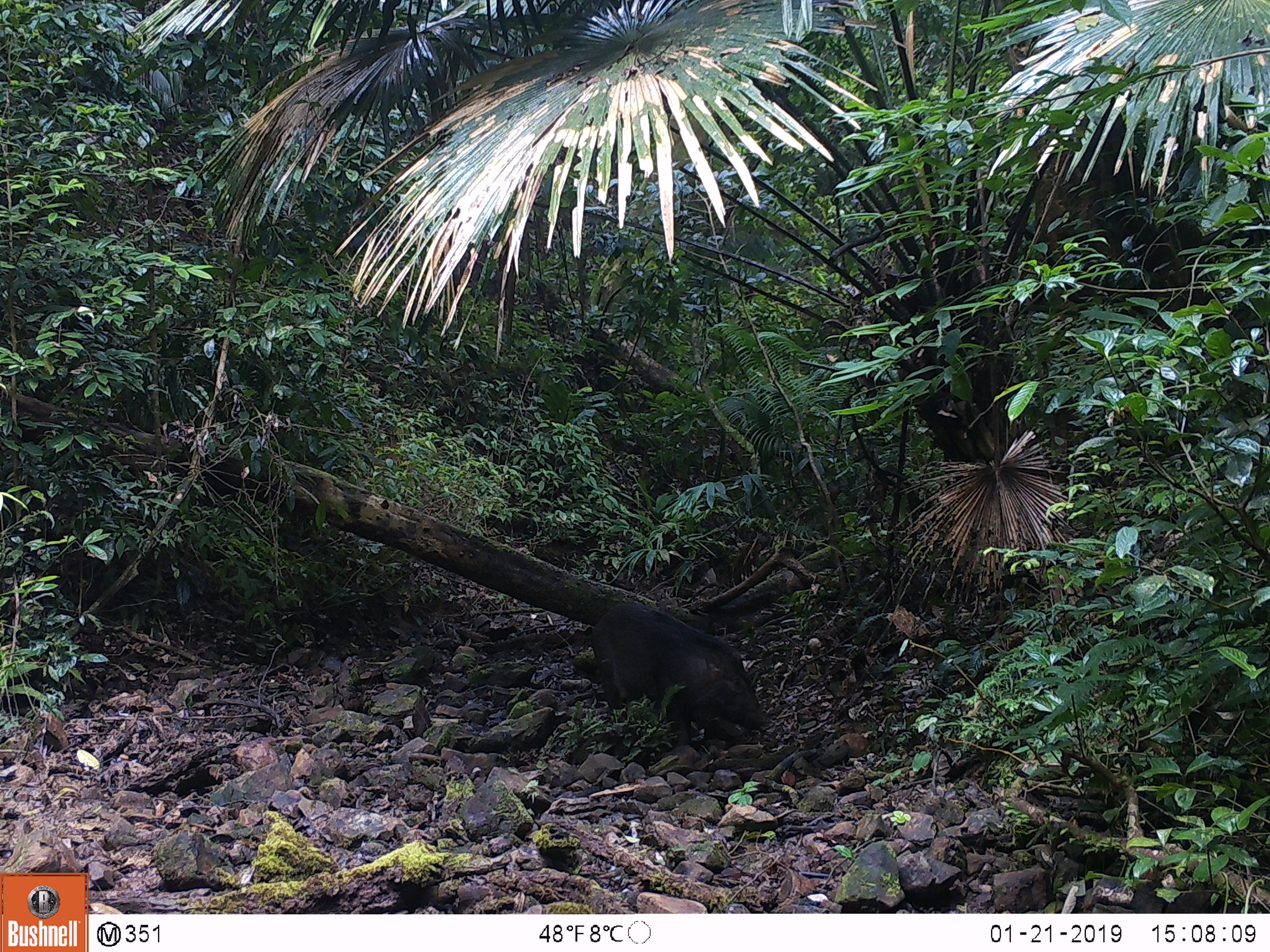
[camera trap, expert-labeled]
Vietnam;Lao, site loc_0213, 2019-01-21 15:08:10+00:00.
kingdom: Animalia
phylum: Chordata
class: Mammalia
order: Artiodactyla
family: Suidae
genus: Sus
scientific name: Sus scrofa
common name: eurasian wild pig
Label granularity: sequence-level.